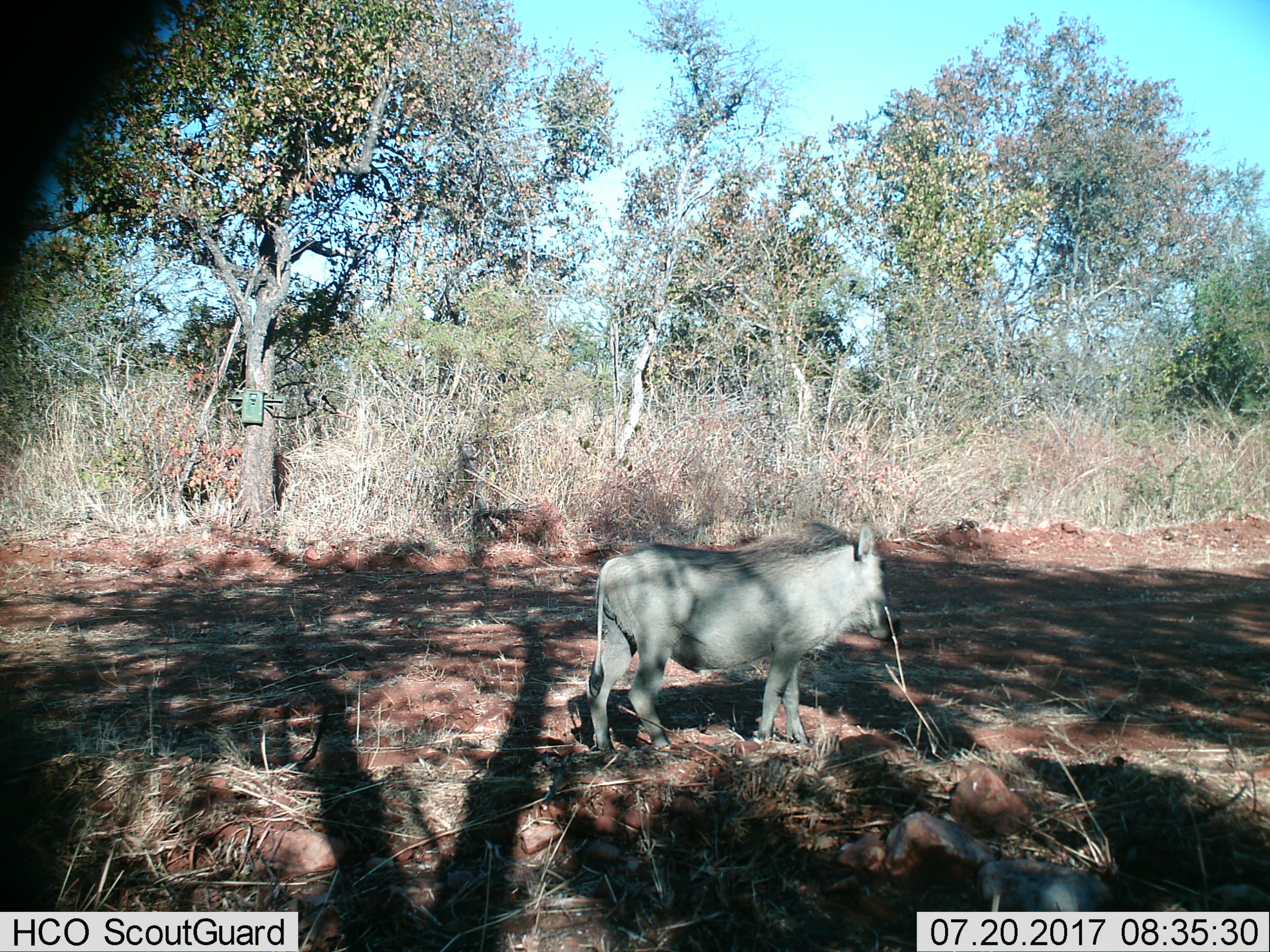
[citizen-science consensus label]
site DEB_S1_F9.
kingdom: Animalia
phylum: Chordata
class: Mammalia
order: Artiodactyla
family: Suidae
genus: Phacochoerus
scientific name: Phacochoerus africanus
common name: warthog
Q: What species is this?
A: Warthog (Phacochoerus africanus).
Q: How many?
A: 1.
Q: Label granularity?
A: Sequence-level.